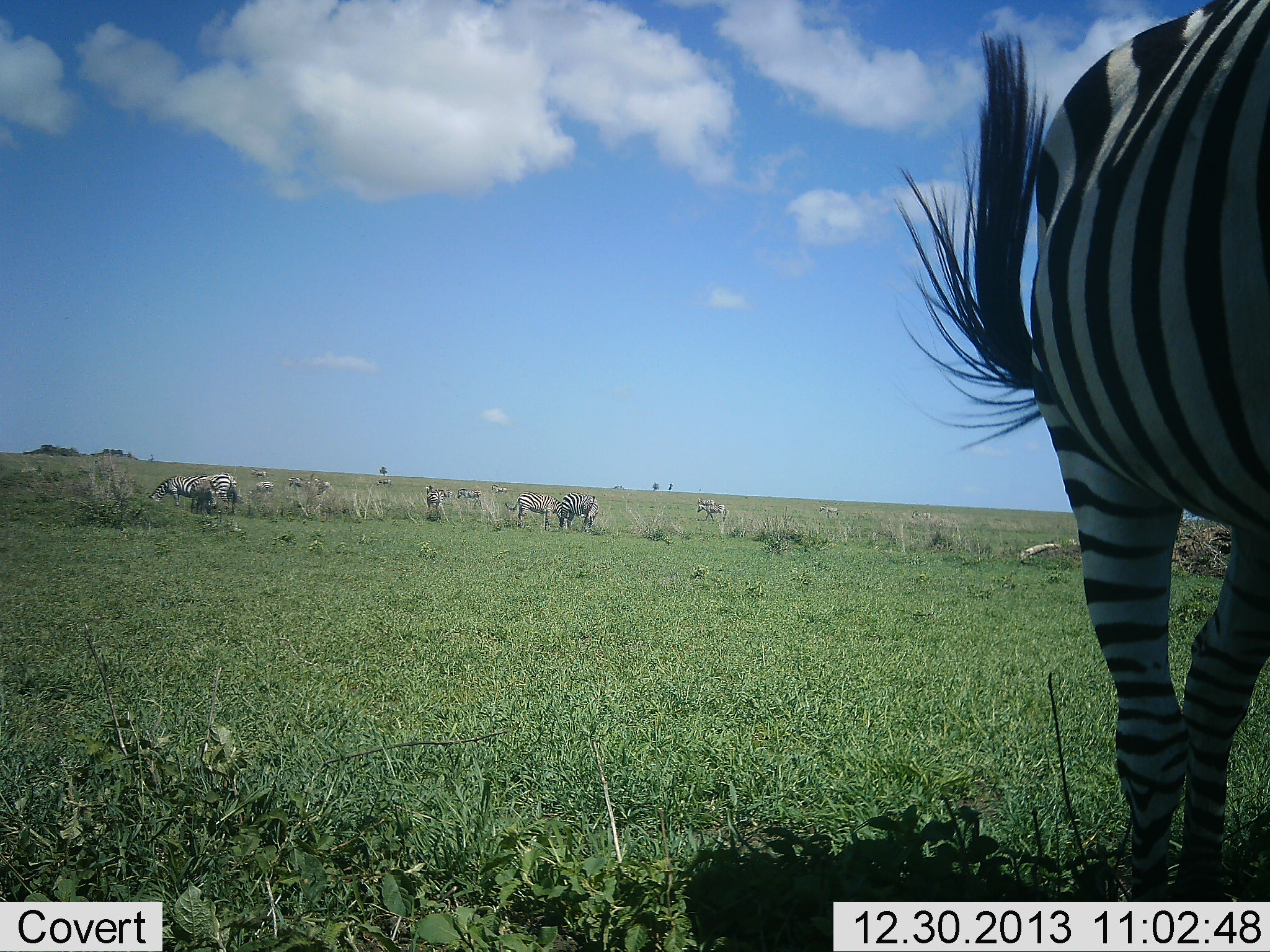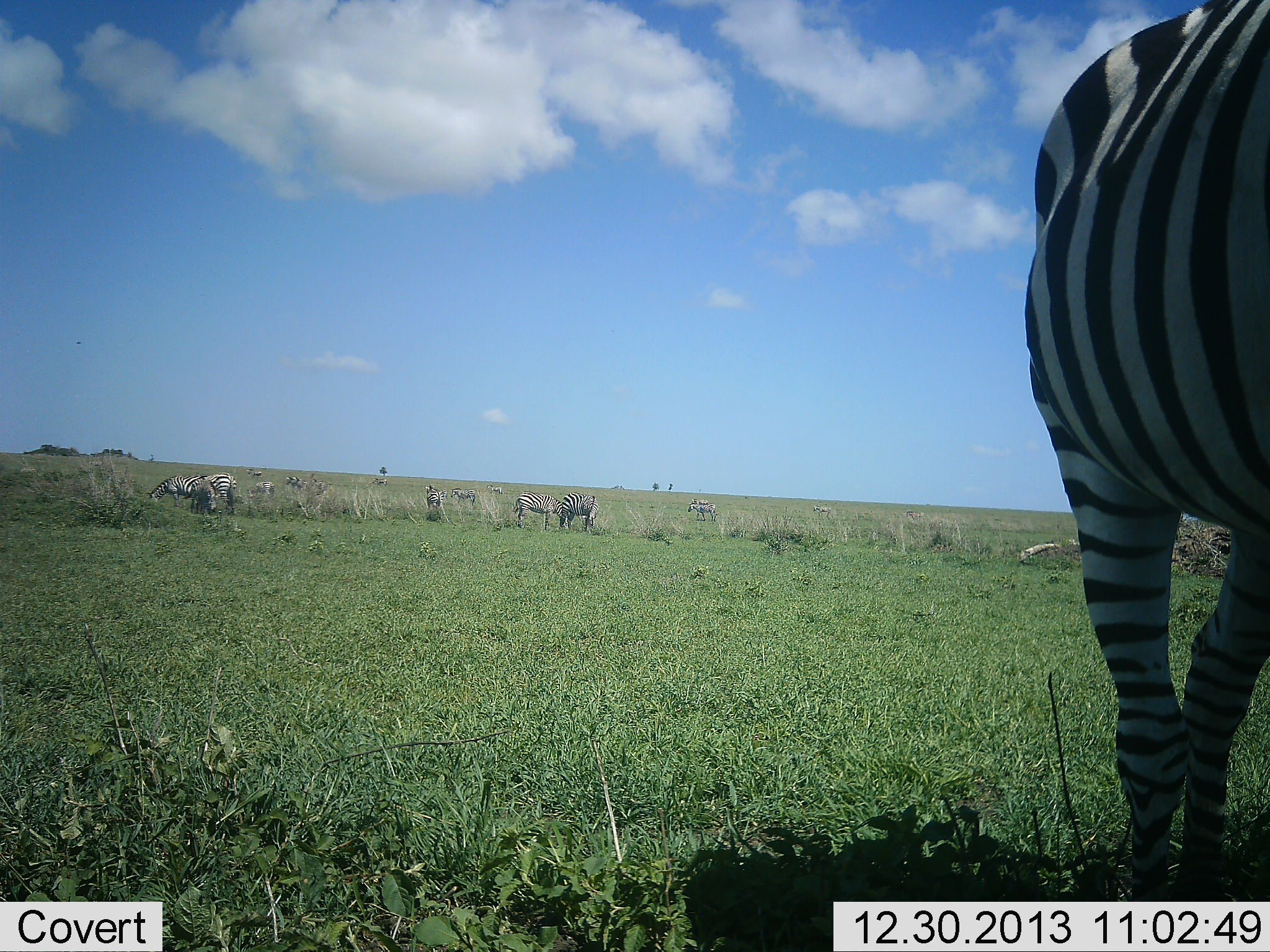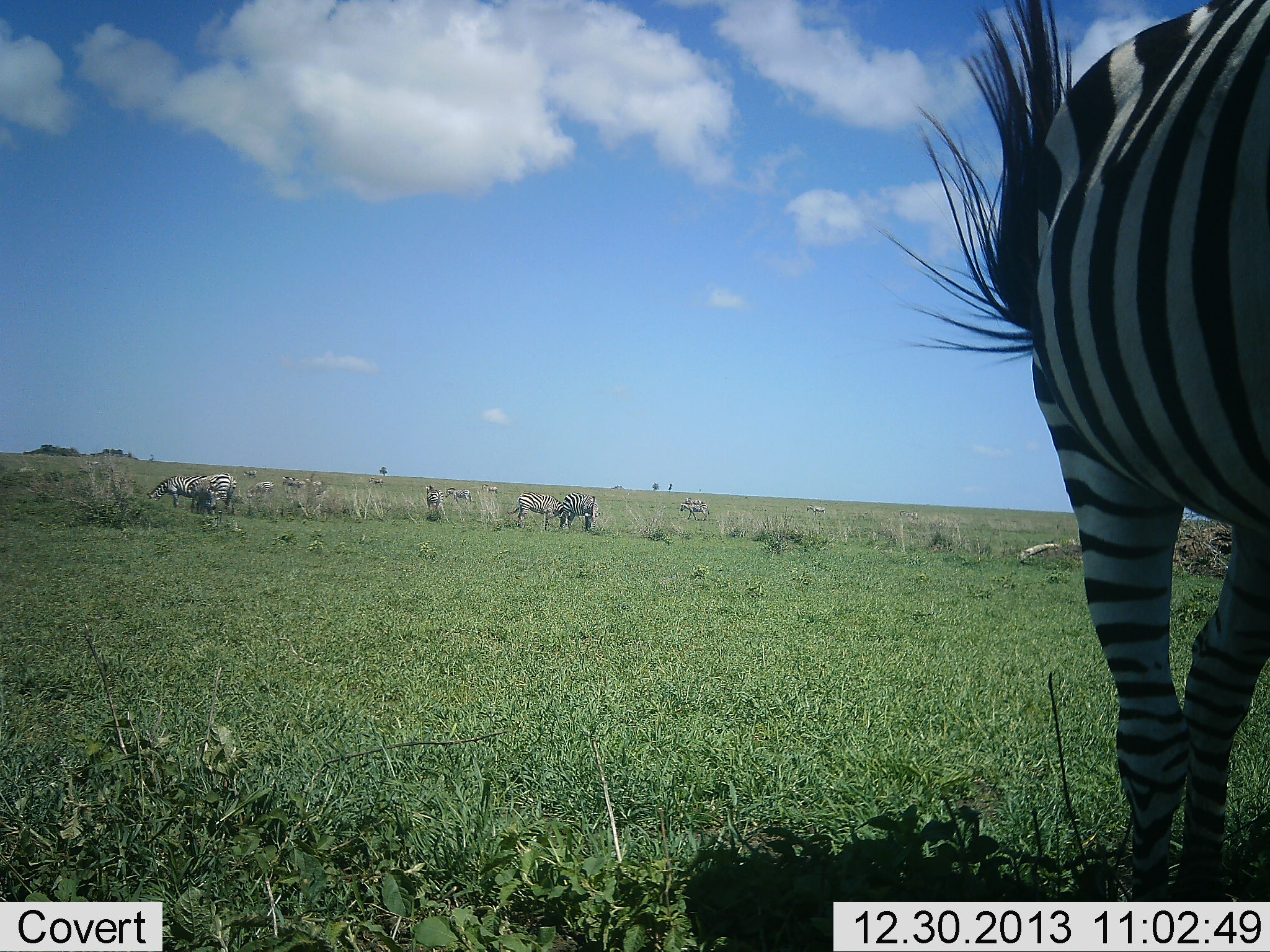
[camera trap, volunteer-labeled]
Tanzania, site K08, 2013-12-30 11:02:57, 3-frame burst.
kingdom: Animalia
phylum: Chordata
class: Mammalia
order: Perissodactyla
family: Equidae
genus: Equus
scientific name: Equus quagga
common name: plains zebra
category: zebra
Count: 11-50.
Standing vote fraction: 64%.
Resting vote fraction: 9%.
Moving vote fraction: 27%.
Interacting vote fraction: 9%.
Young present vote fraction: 0%.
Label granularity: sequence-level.